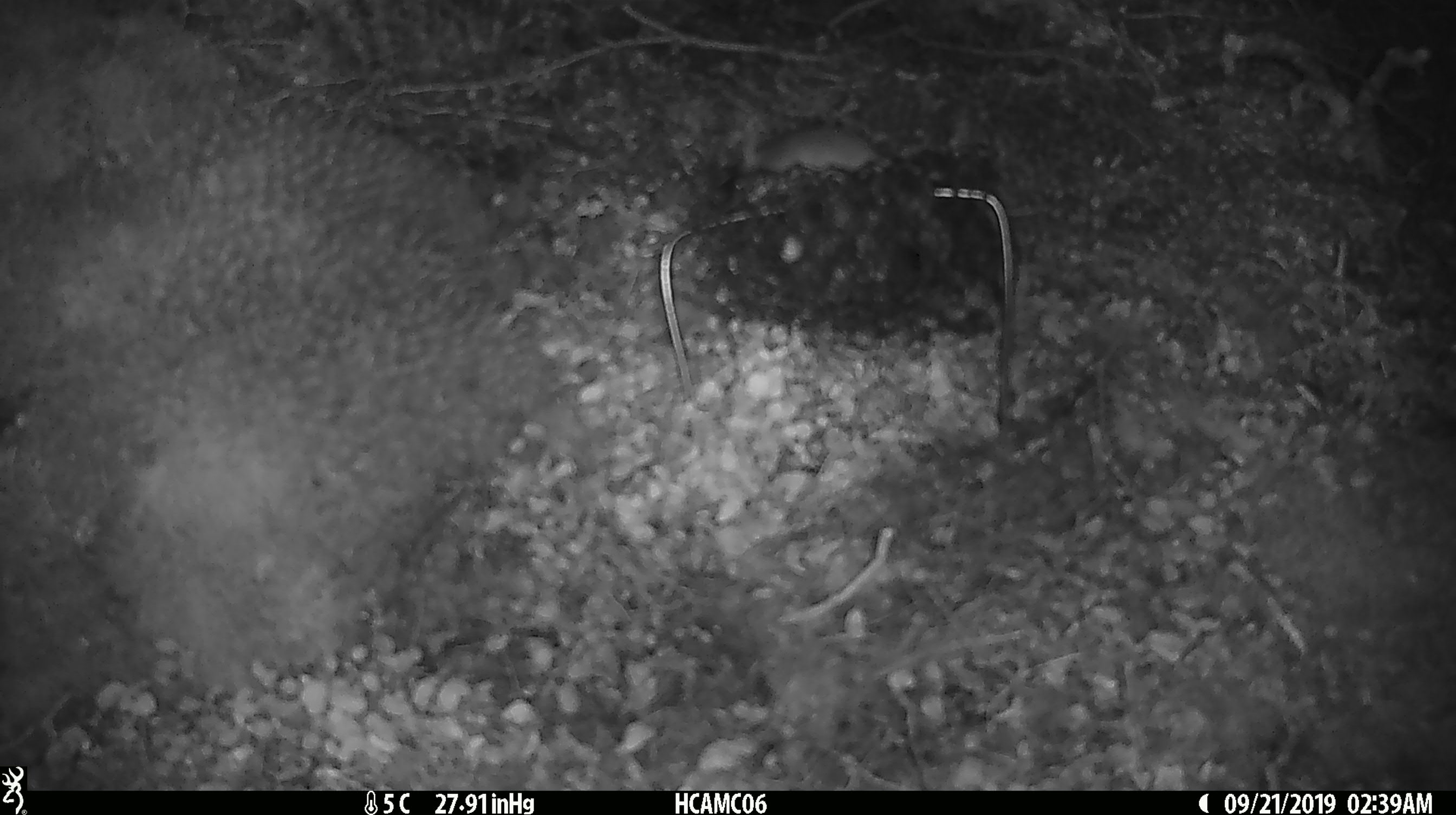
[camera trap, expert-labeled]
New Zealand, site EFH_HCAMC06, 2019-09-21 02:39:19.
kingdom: Animalia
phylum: Chordata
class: Mammalia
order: Rodentia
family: Muridae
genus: Mus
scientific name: Mus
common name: mouse